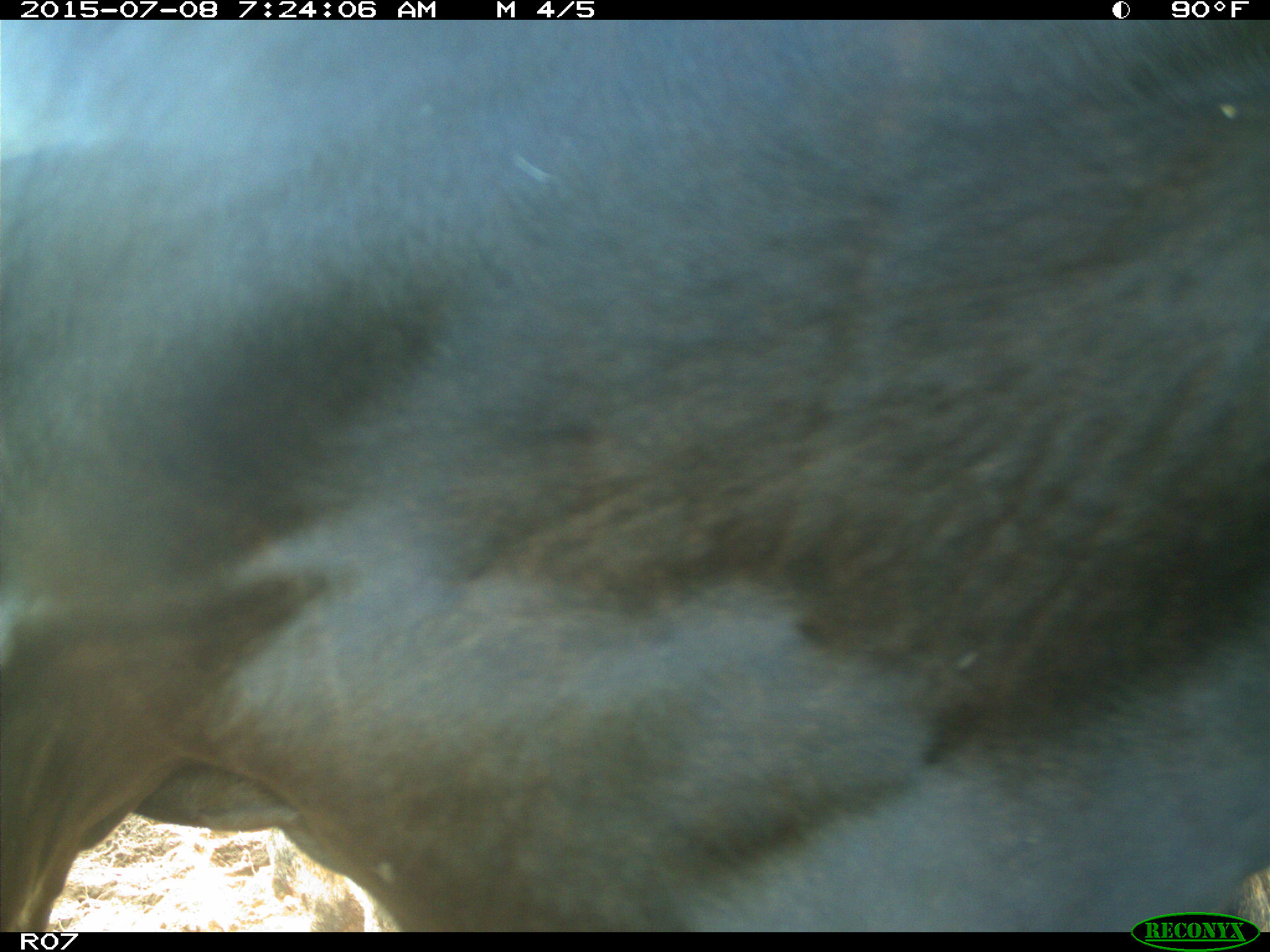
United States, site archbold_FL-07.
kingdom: Animalia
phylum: Chordata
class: Mammalia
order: Artiodactyla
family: Bovidae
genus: Bos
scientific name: Bos taurus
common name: domestic cow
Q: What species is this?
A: Bos taurus (domestic cow).